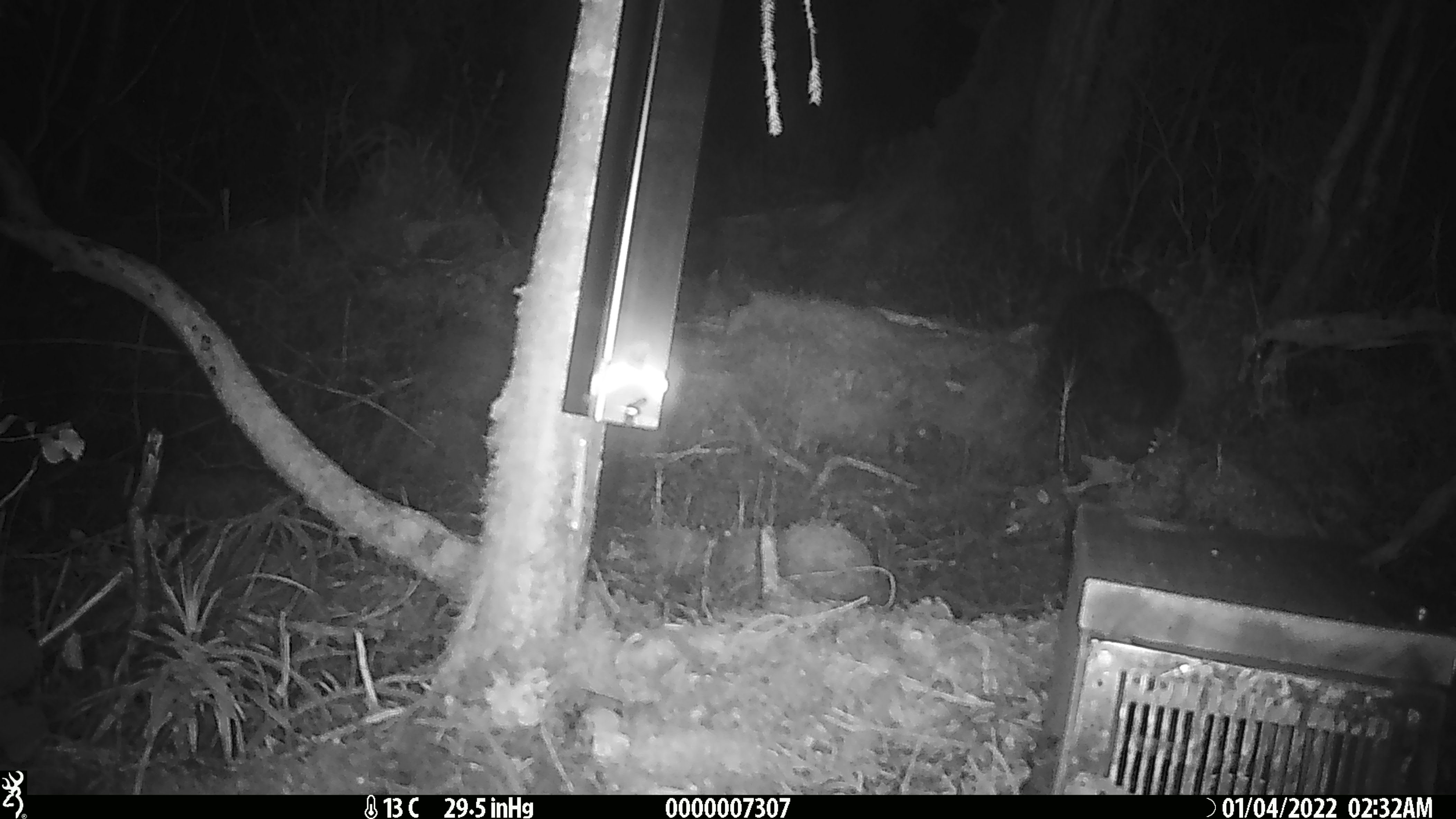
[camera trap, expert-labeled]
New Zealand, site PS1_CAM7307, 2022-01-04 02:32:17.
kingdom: Animalia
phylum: Chordata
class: Aves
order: Apterygiformes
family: Apterygidae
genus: Apteryx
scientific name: Apteryx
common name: kiwi